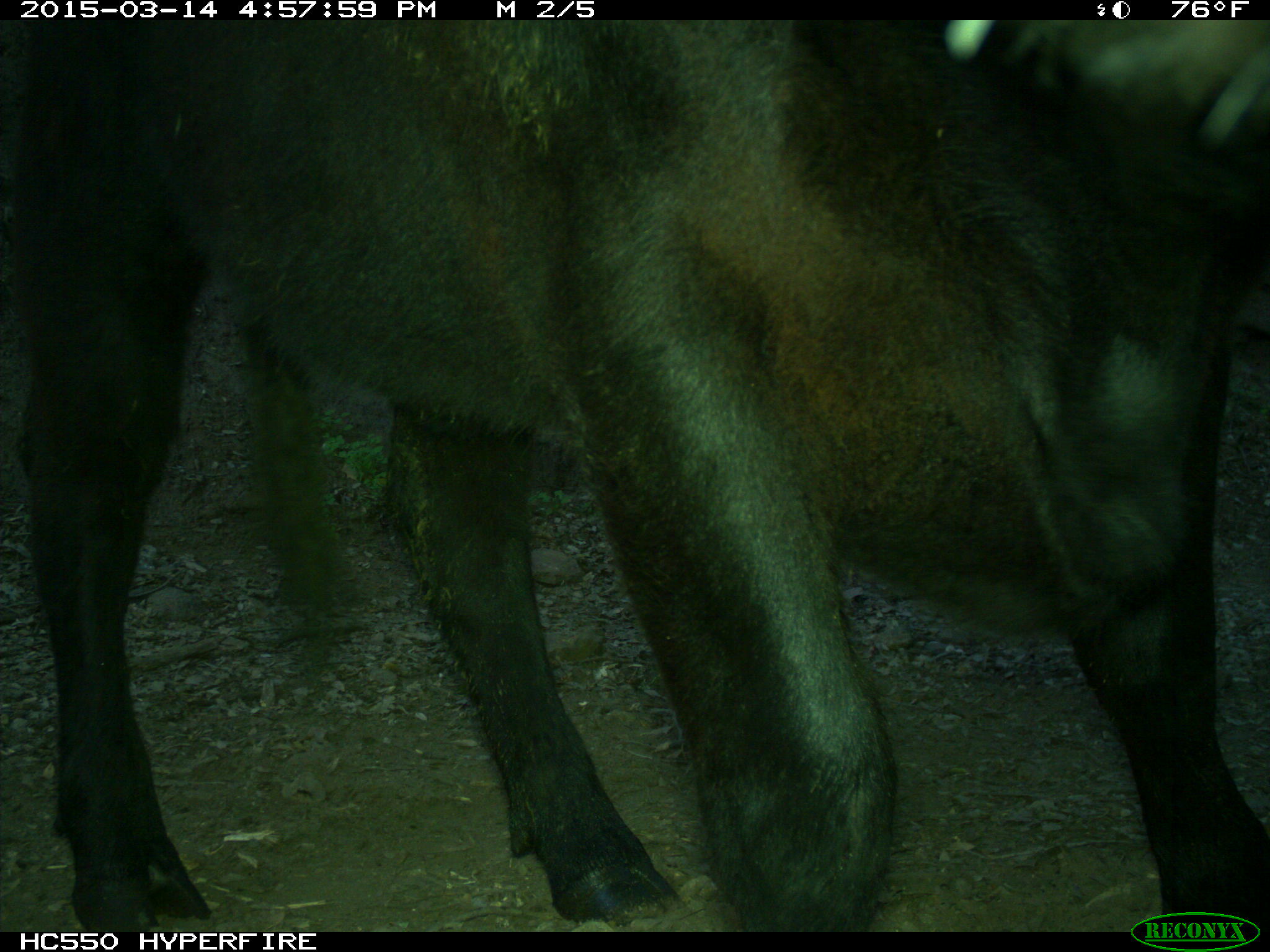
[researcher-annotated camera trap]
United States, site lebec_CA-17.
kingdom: Animalia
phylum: Chordata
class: Mammalia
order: Artiodactyla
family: Bovidae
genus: Bos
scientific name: Bos taurus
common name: domestic cow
Bos taurus (domestic cow).